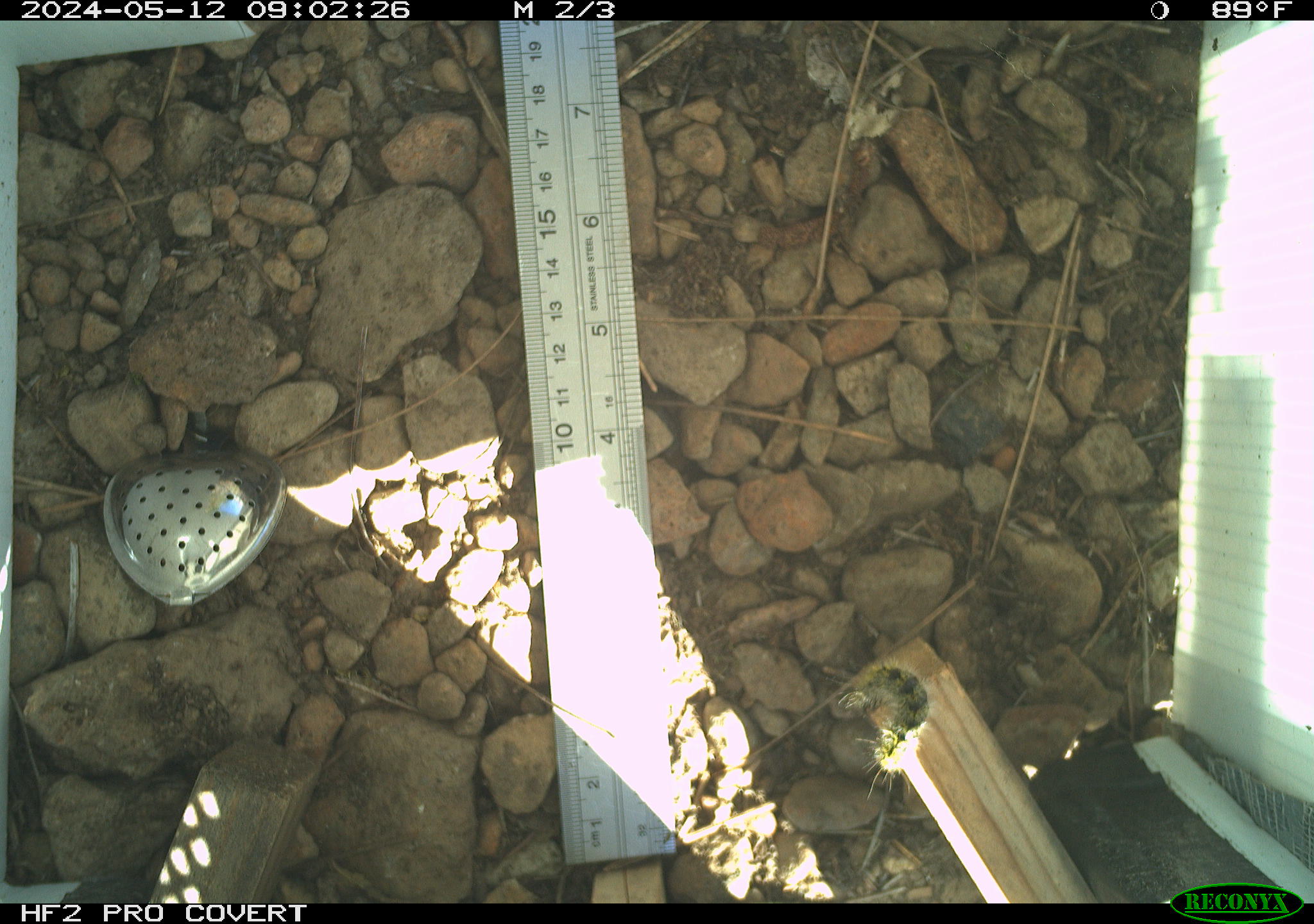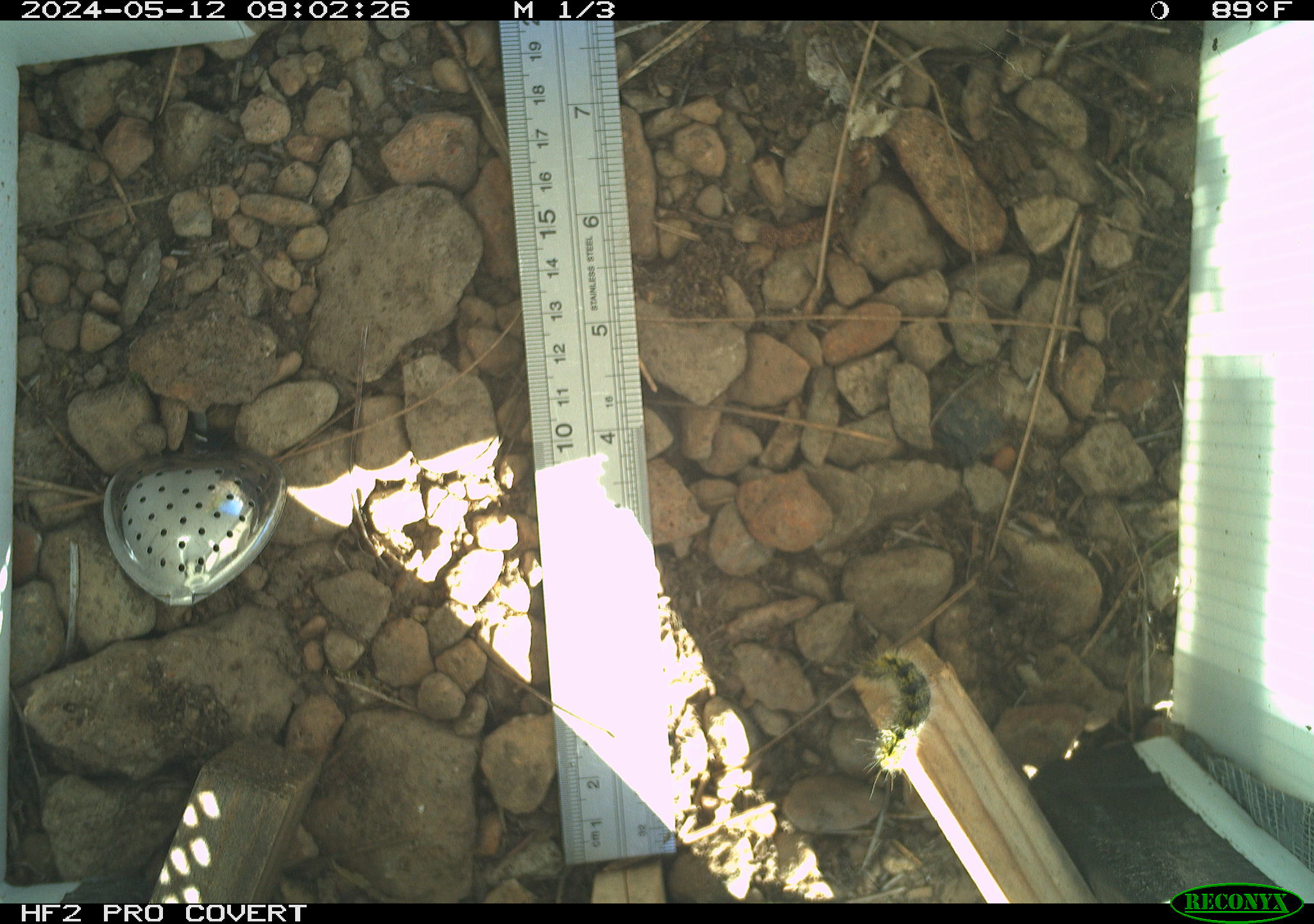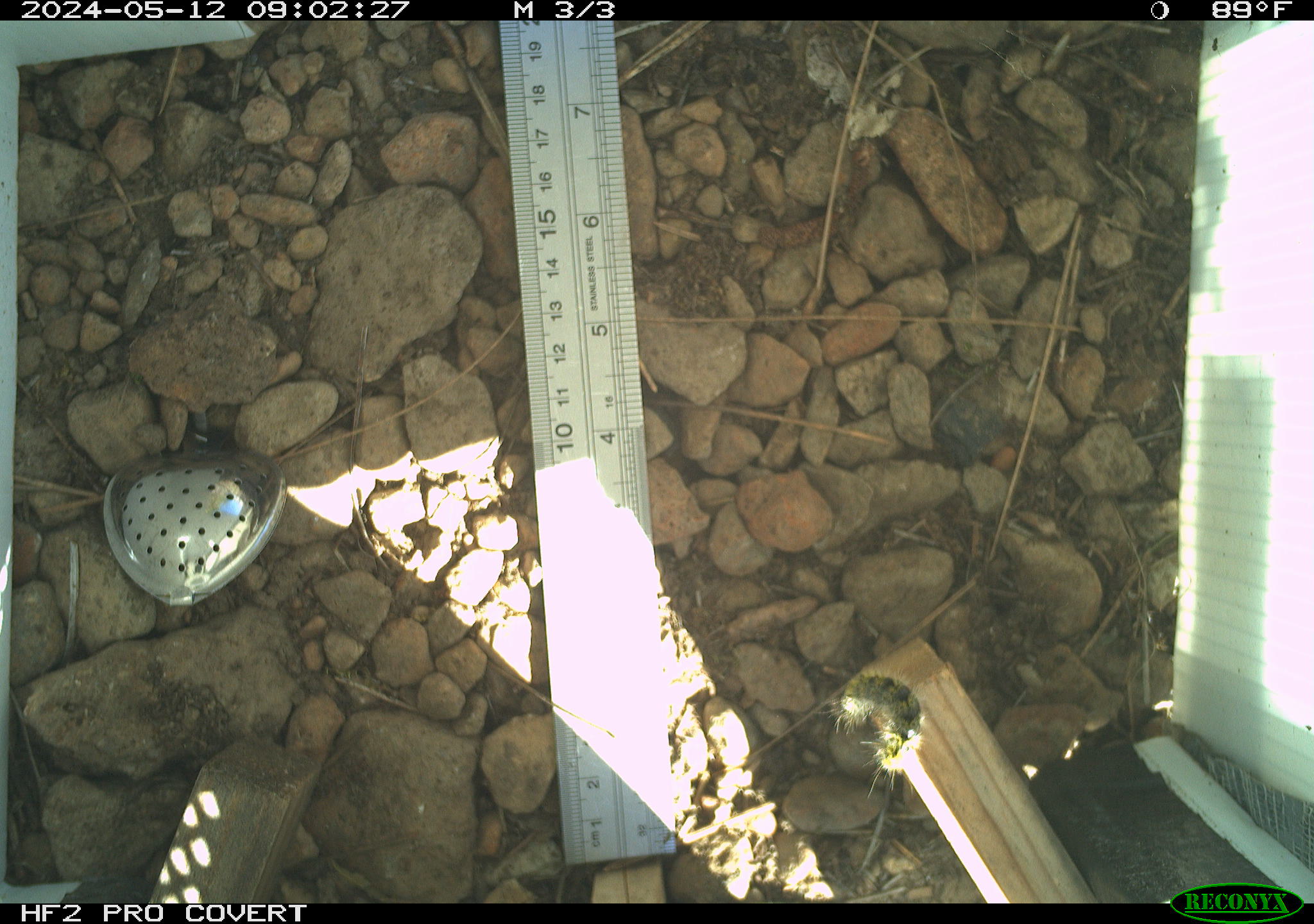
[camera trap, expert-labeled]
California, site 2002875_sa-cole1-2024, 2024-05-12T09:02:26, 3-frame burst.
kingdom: Animalia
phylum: Arthropoda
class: Insecta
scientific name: Insecta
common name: insect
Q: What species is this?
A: Insect (Insecta).